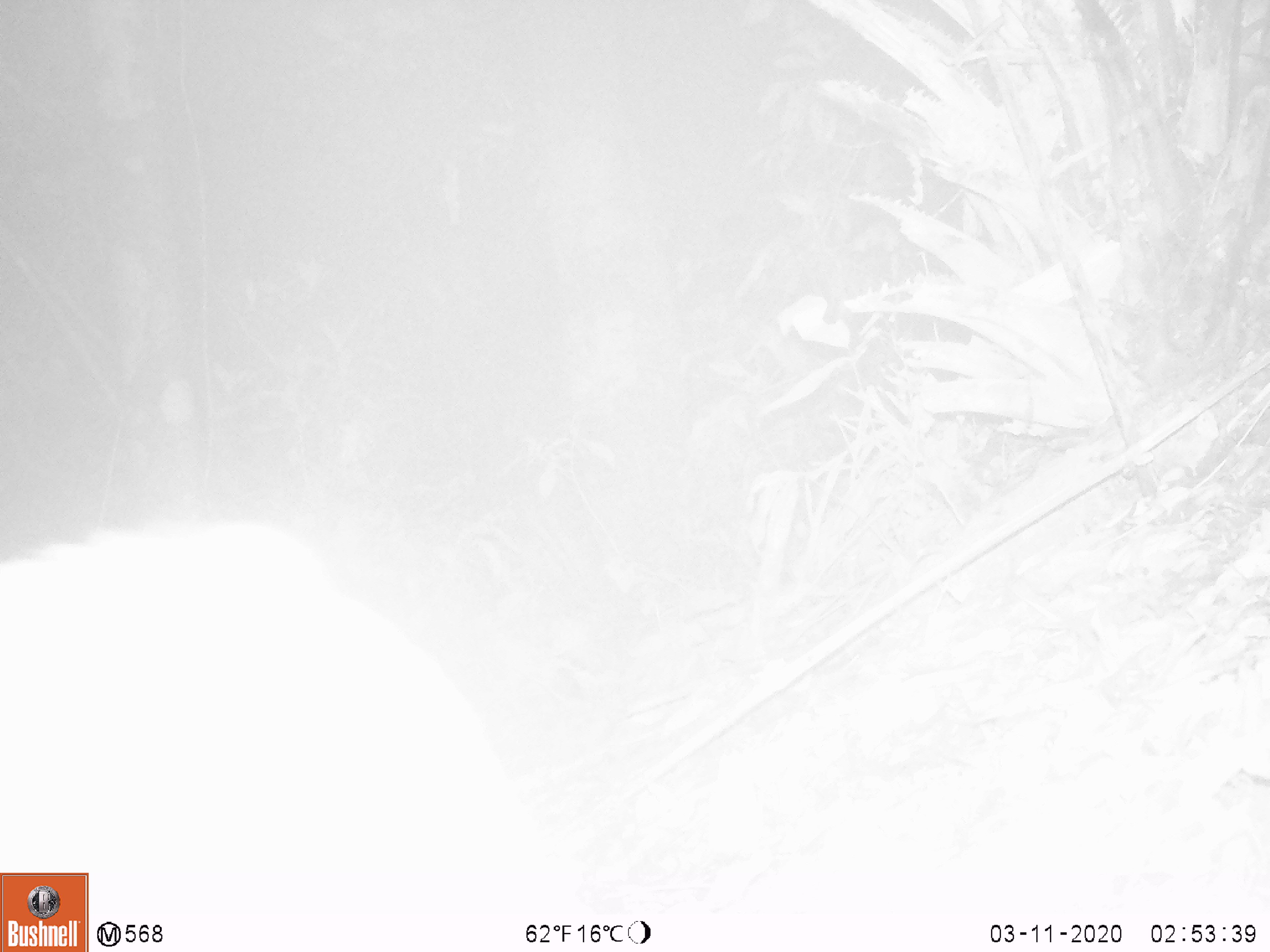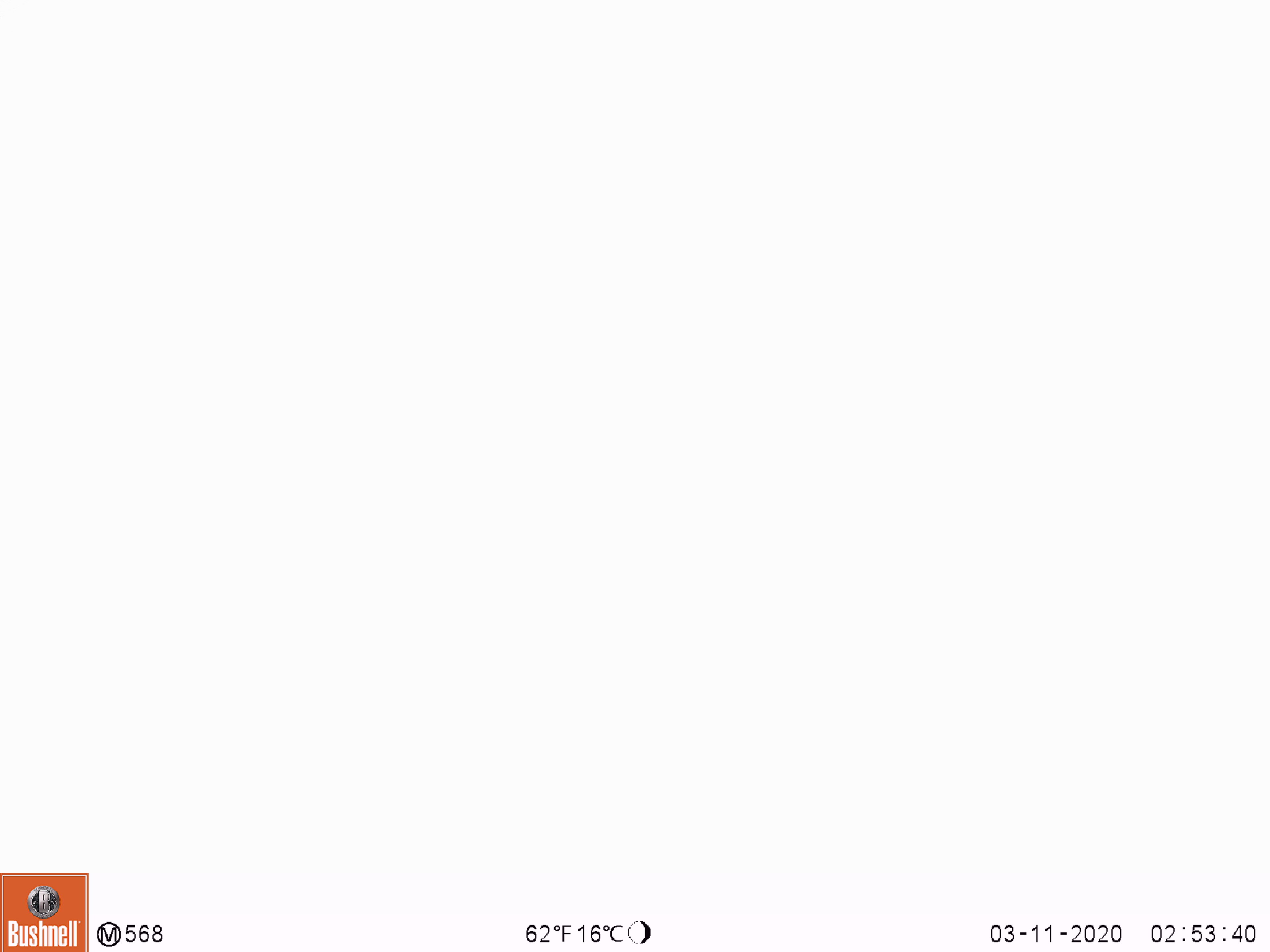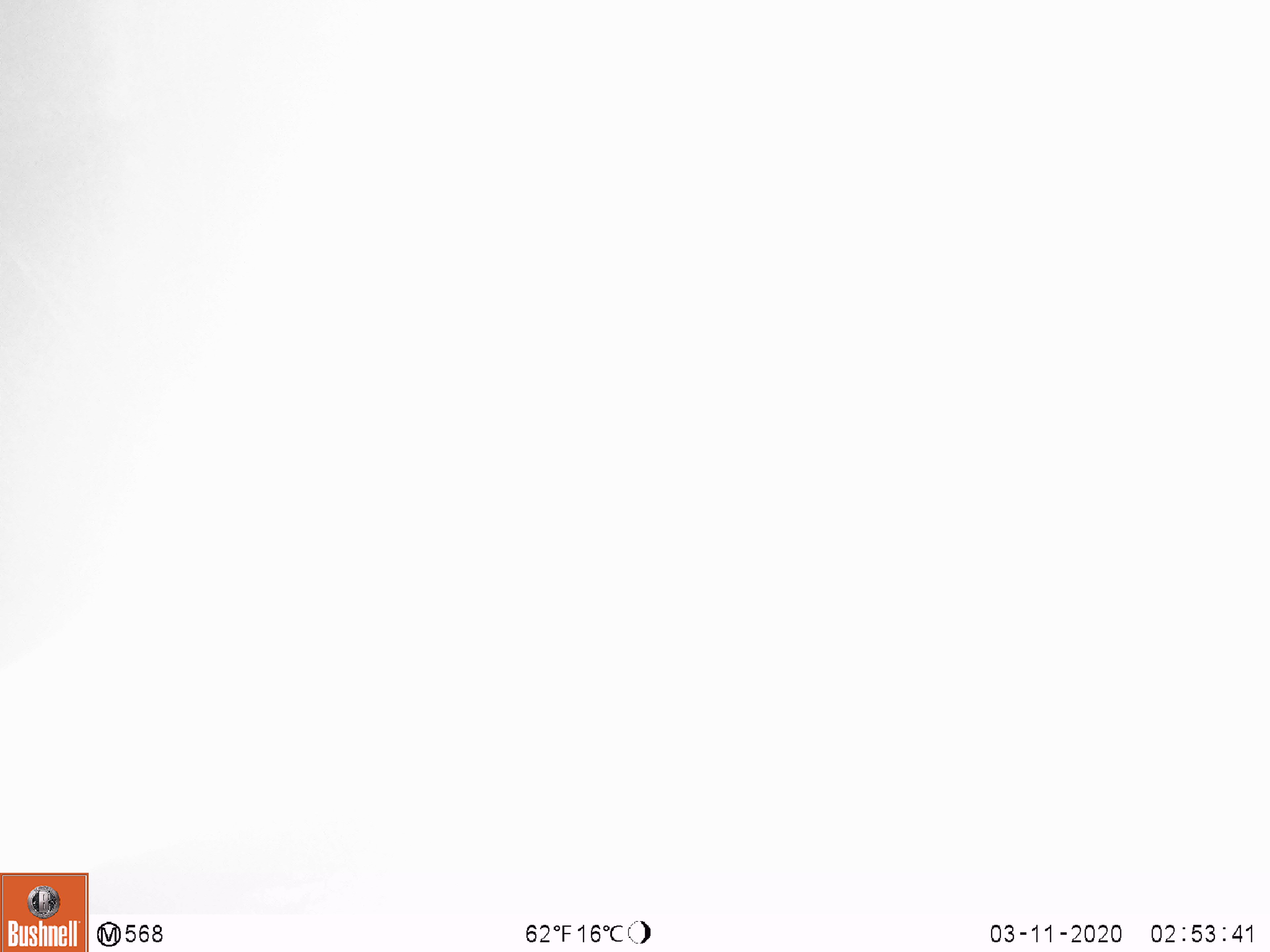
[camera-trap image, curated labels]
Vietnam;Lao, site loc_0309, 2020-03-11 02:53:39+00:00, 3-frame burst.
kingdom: Animalia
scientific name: Animalia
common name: animal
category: unidentified animal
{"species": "unidentified animal (animal) (Animalia)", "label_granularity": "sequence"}